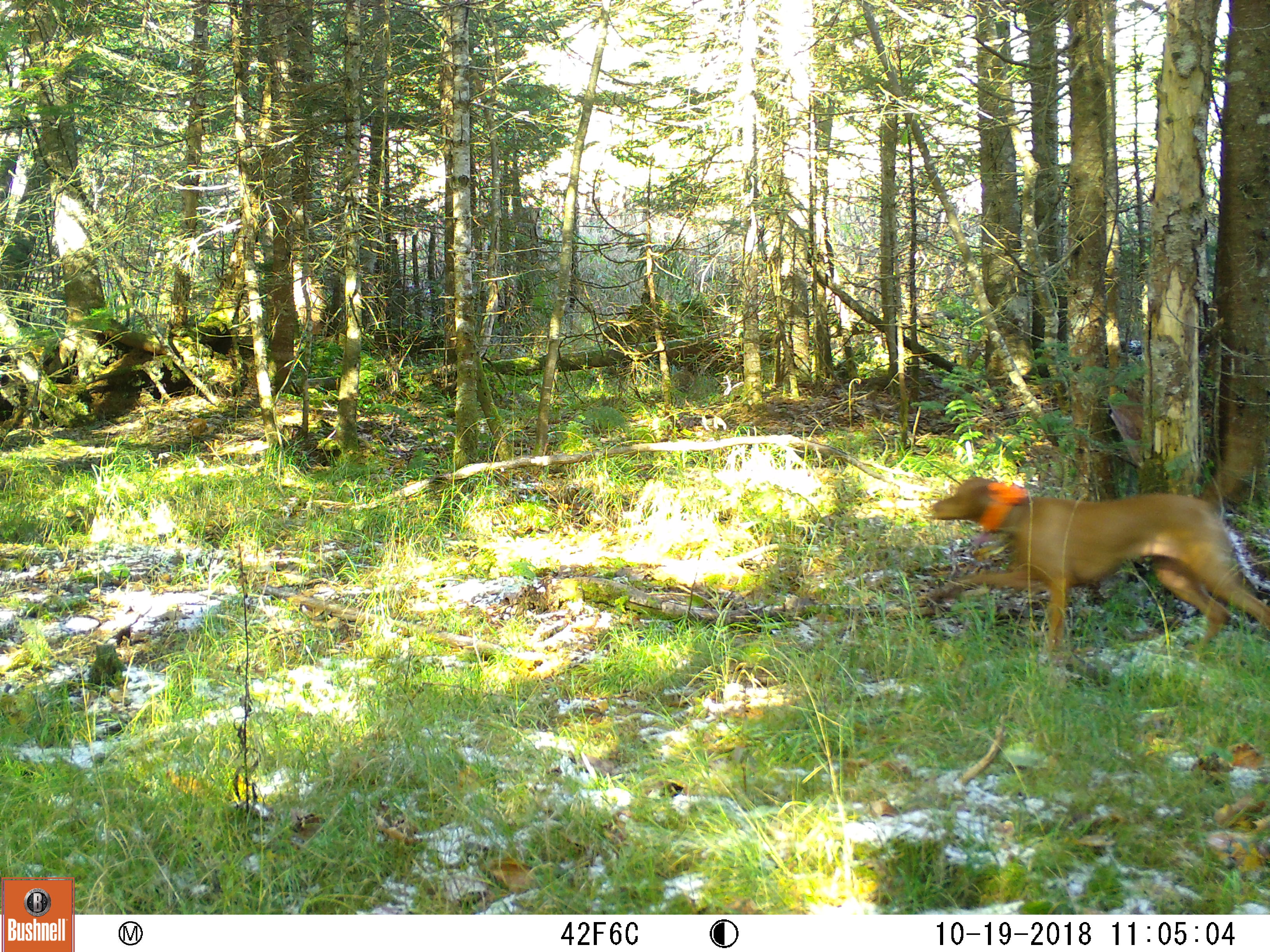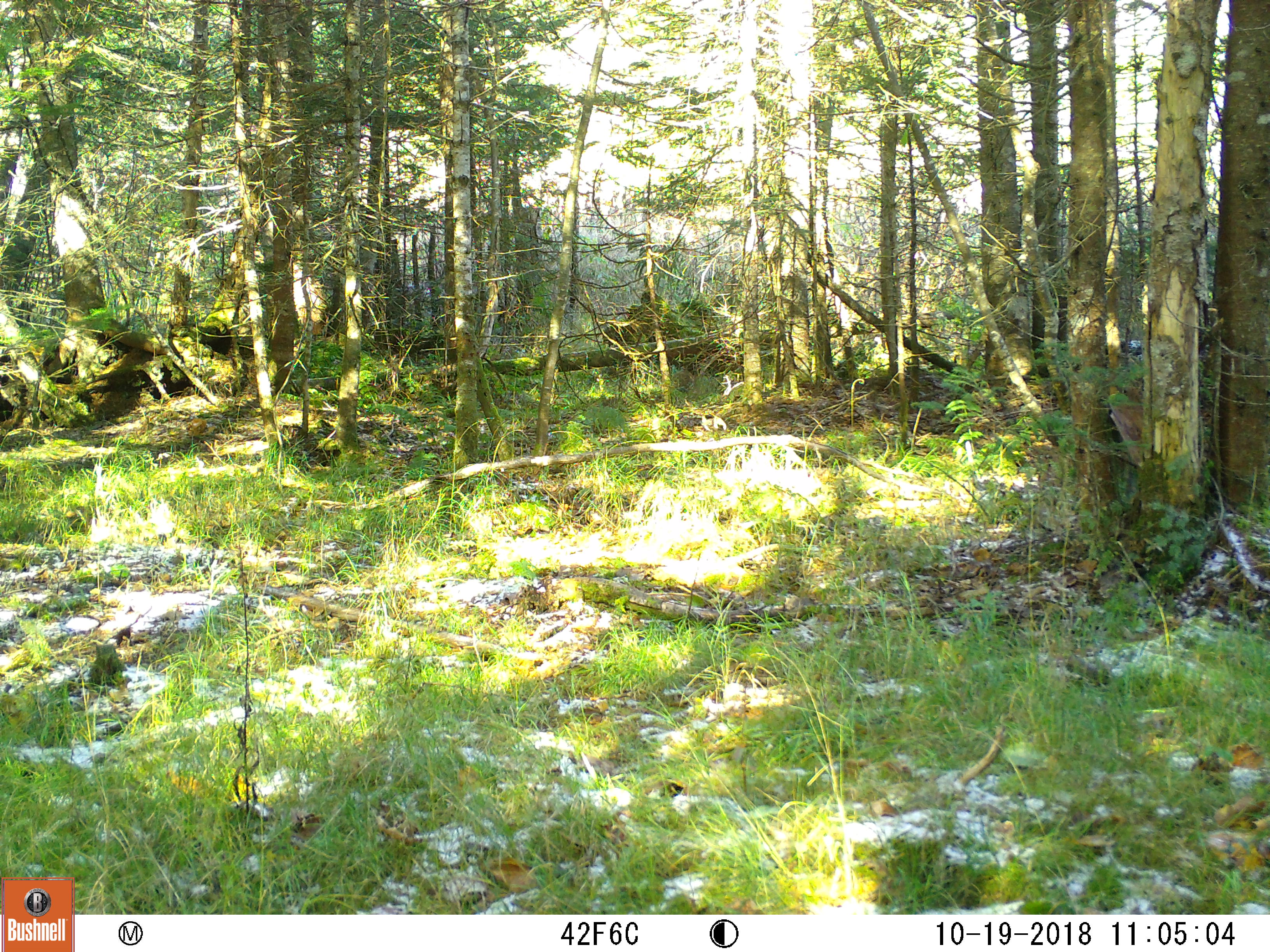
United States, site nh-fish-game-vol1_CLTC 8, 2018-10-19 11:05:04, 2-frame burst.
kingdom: Animalia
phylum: Chordata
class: Mammalia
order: Carnivora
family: Canidae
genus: Canis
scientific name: Canis familiaris familiaris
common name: domestic dog